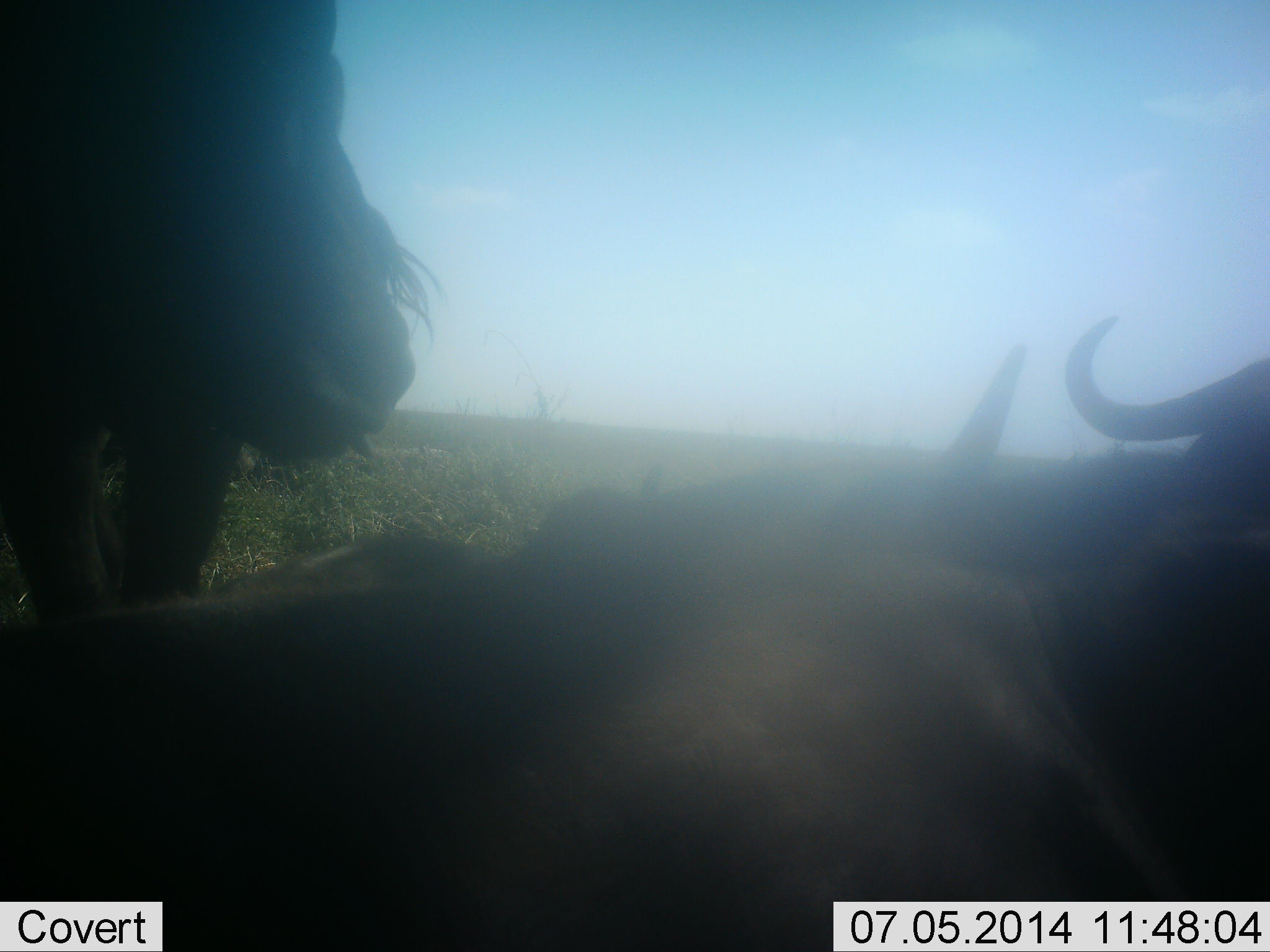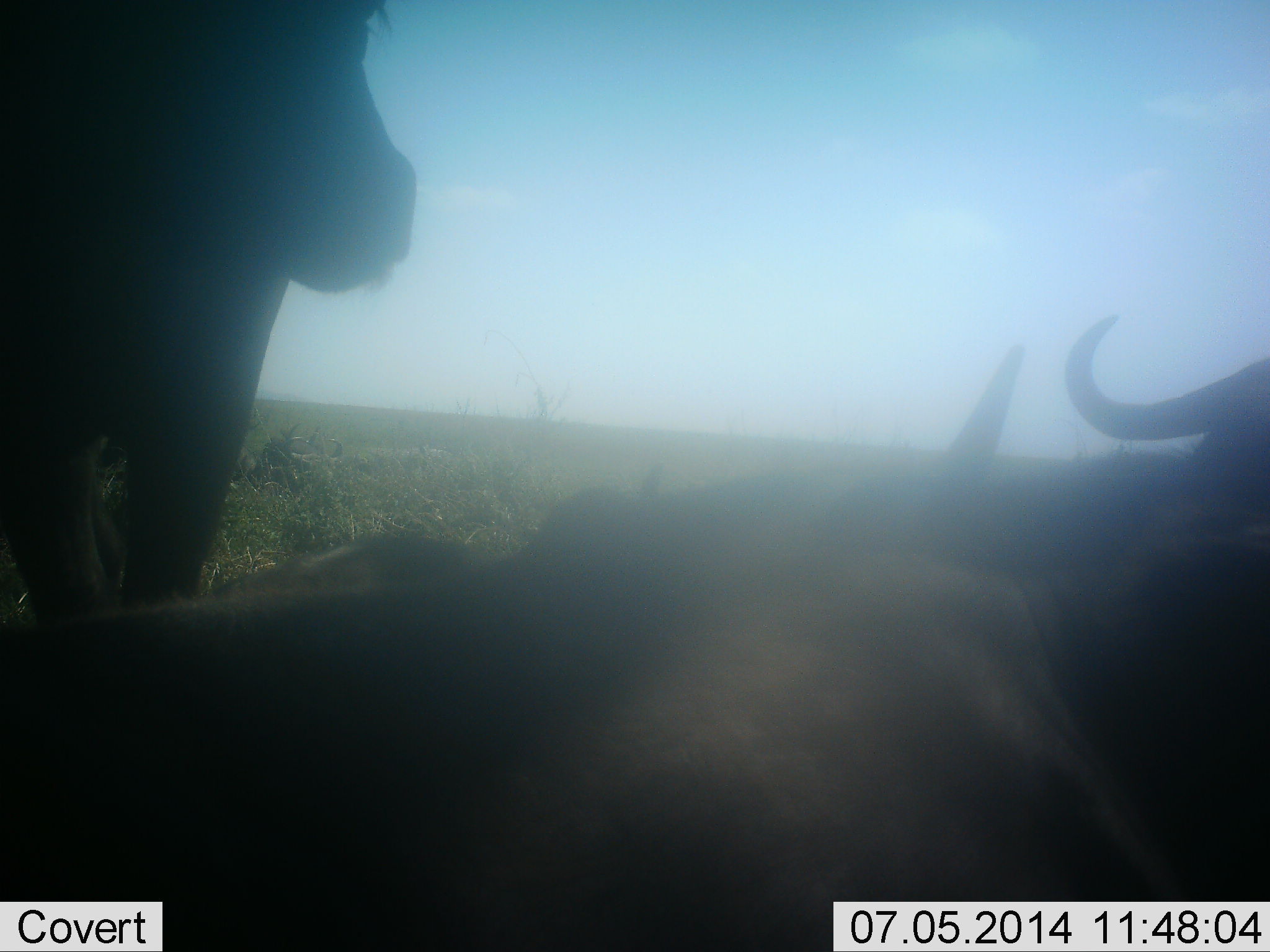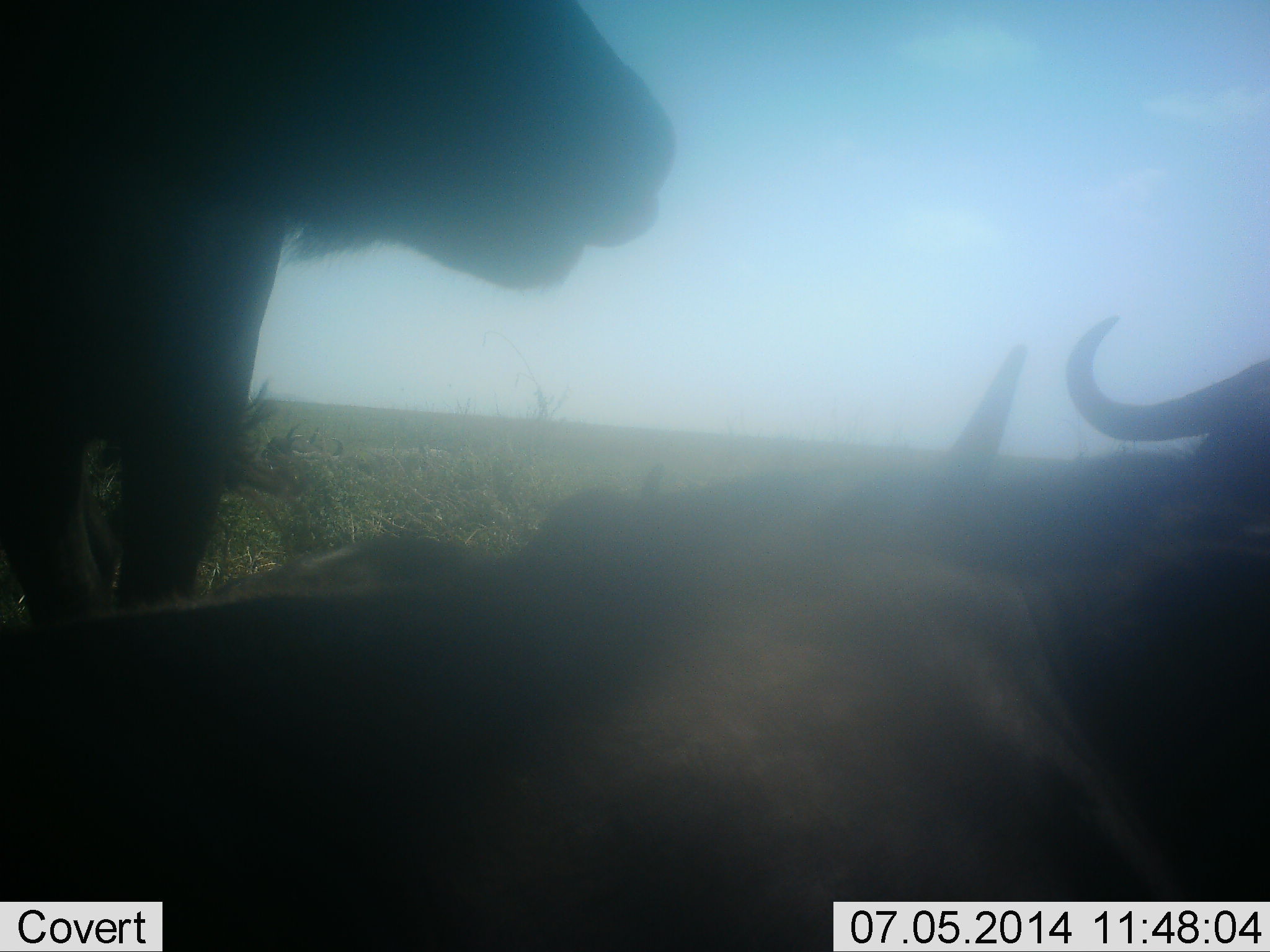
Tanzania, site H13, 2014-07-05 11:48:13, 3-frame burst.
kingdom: Animalia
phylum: Chordata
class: Mammalia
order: Artiodactyla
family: Bovidae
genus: Connochaetes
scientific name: Connochaetes taurinus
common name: blue wildebeest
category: wildebeest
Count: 3.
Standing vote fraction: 40%.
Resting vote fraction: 100%.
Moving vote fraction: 10%.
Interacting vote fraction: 10%.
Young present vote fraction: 0%.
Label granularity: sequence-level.